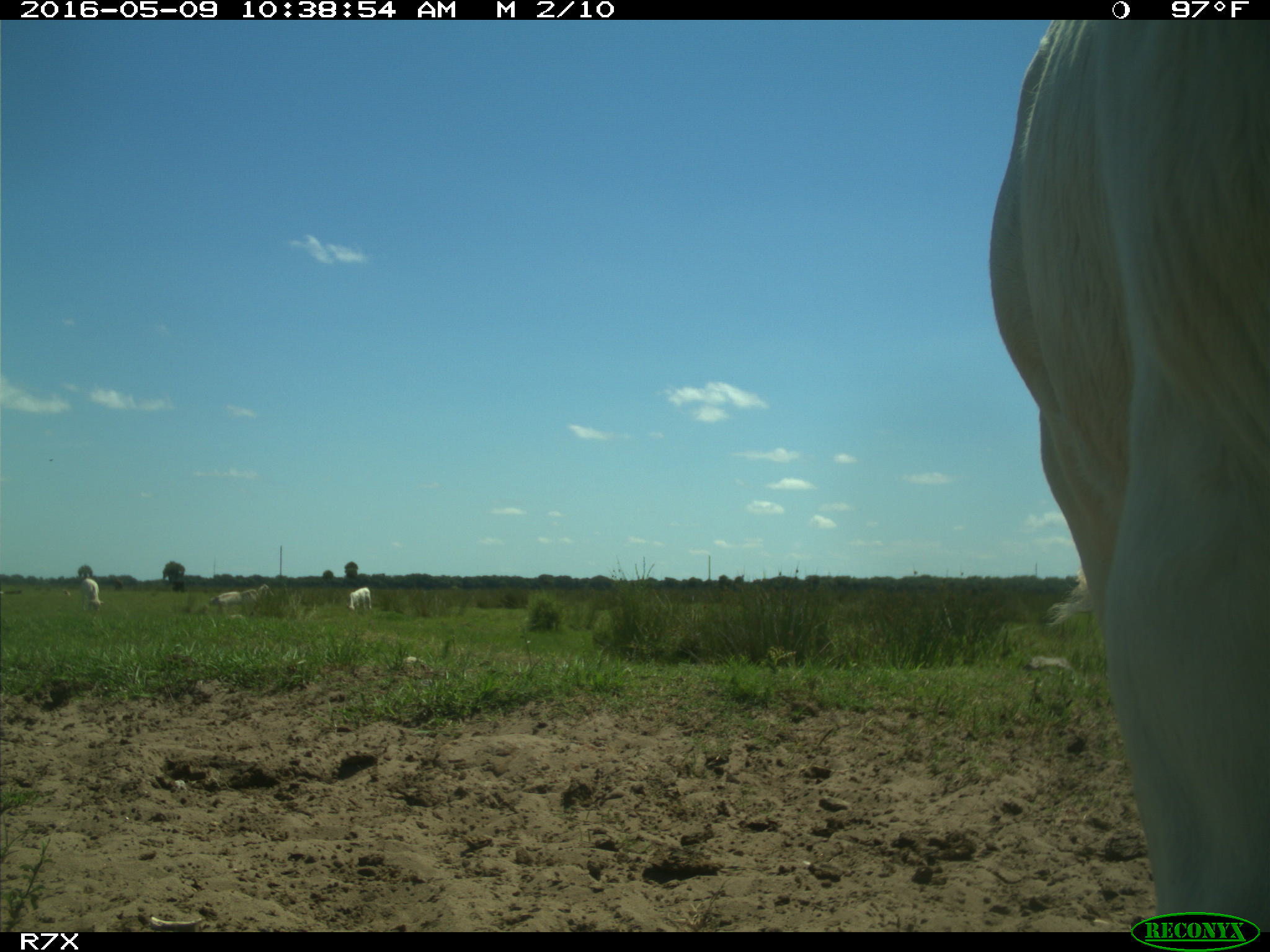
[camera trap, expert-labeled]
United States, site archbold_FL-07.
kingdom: Animalia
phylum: Chordata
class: Mammalia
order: Artiodactyla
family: Bovidae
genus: Bos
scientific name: Bos taurus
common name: domestic cow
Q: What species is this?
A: Bos taurus (domestic cow).